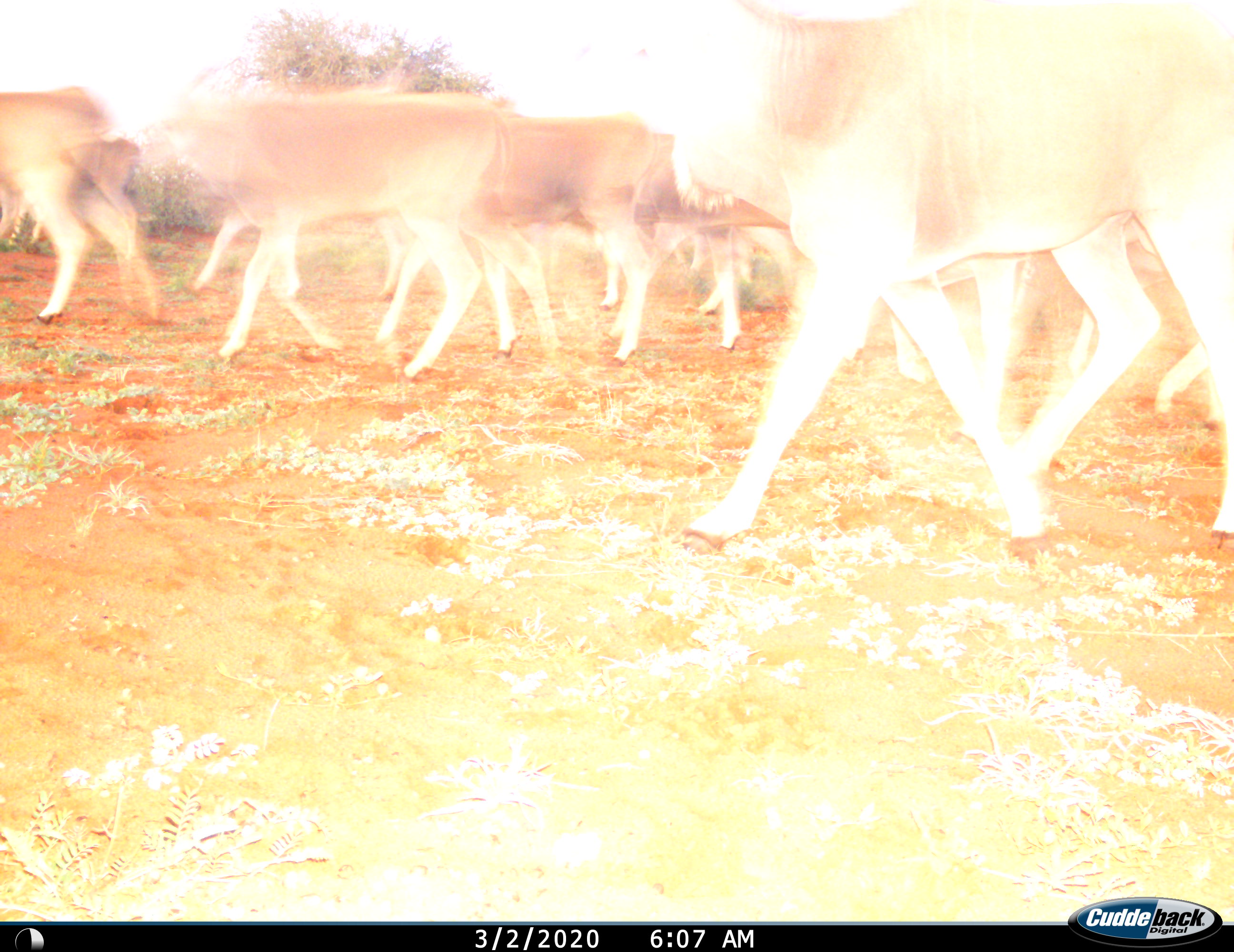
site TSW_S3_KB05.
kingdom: Animalia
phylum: Chordata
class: Mammalia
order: Artiodactyla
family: Bovidae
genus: Tragelaphus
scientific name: Tragelaphus oryx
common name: eland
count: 11-50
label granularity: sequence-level